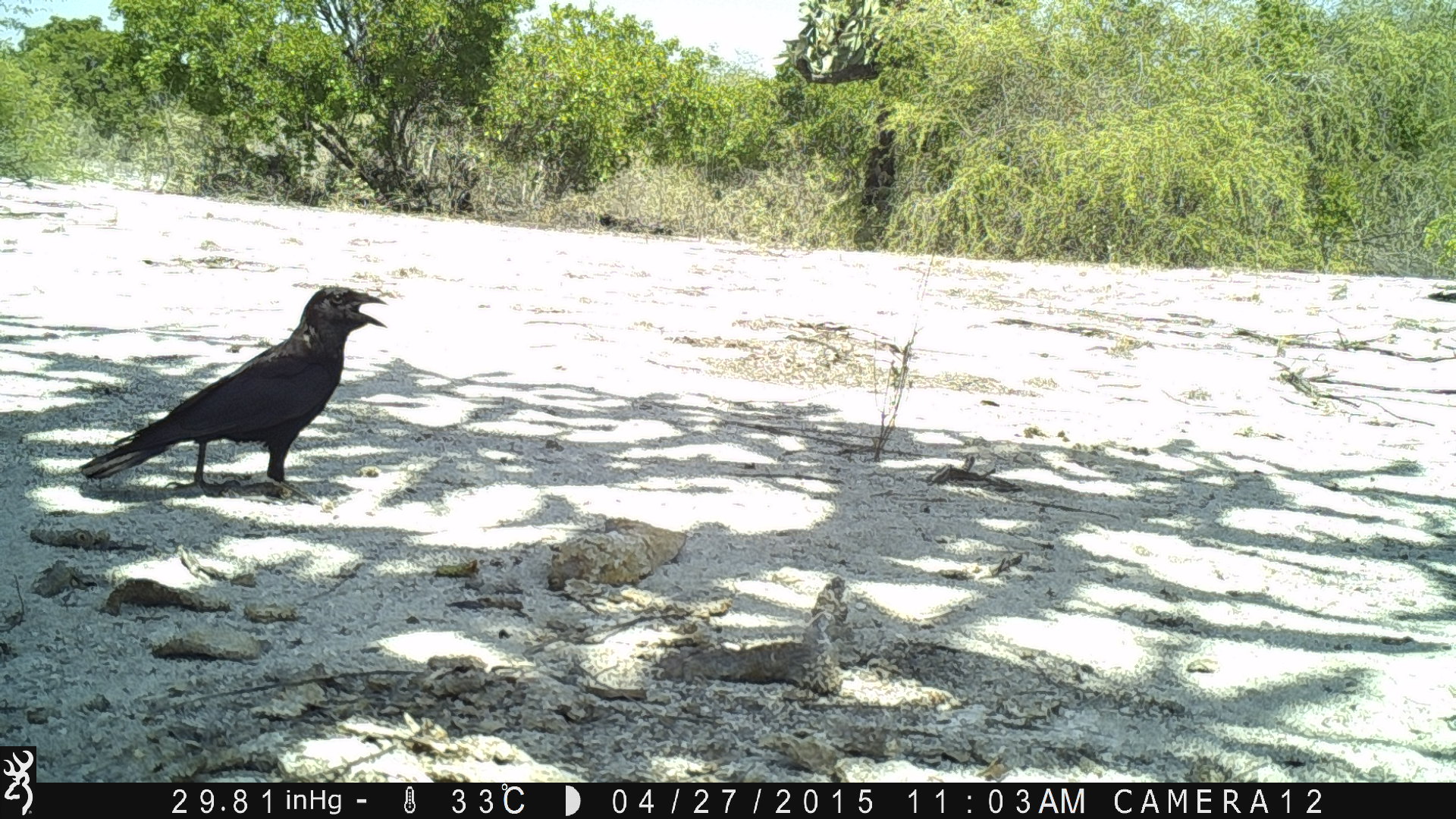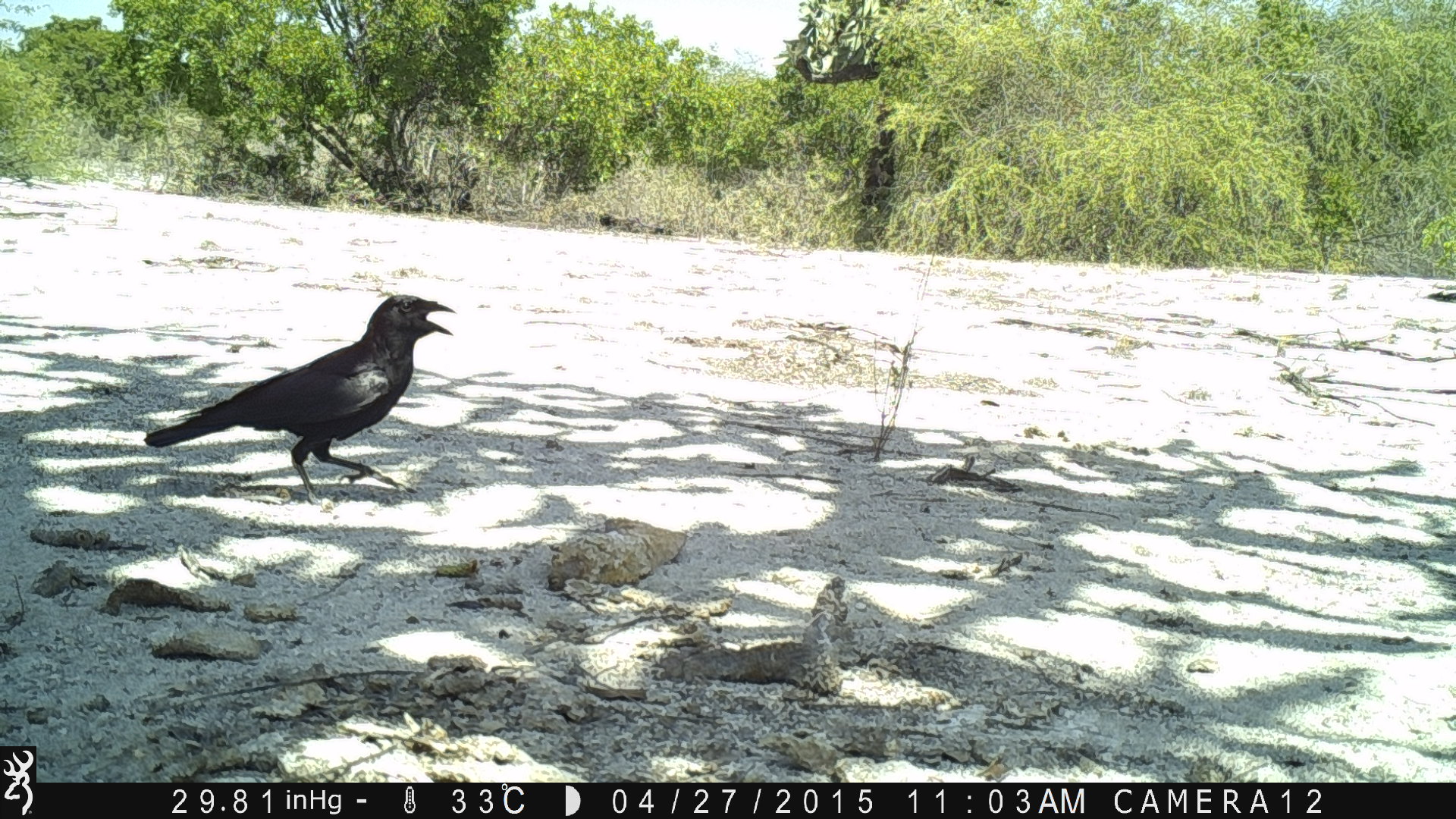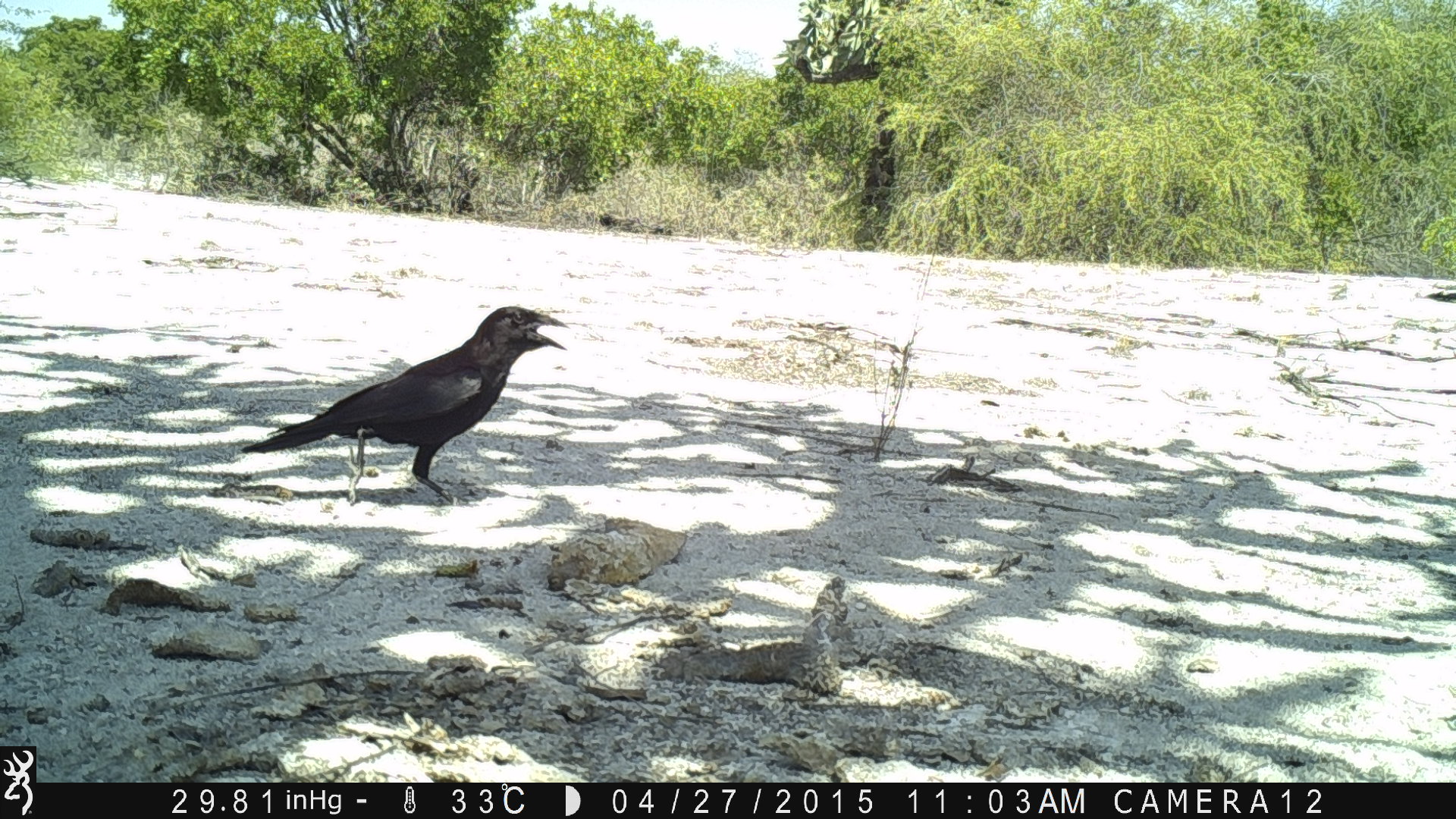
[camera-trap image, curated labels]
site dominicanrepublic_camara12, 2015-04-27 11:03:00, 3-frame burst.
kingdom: Animalia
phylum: Chordata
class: Aves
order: Passeriformes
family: Corvidae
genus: Corvus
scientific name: Corvus corax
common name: raven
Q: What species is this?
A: Raven (Corvus corax).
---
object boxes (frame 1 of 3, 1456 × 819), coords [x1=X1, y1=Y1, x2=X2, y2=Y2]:
raven: [x1=71, y1=287, x2=393, y2=496]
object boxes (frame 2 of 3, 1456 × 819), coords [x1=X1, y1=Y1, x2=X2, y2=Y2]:
raven: [x1=137, y1=293, x2=460, y2=507]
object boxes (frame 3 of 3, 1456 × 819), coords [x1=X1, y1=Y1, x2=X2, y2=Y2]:
raven: [x1=234, y1=306, x2=576, y2=509]